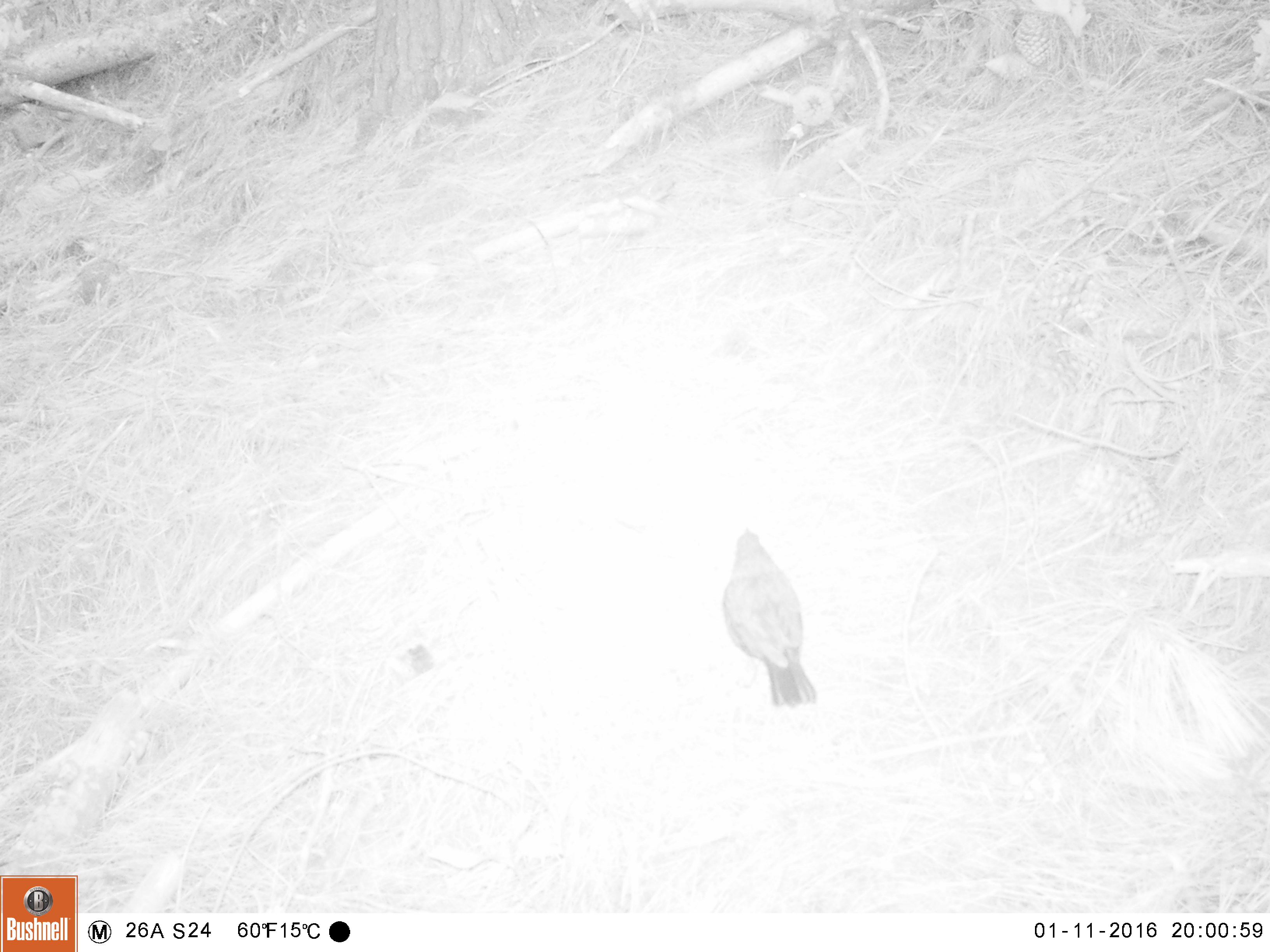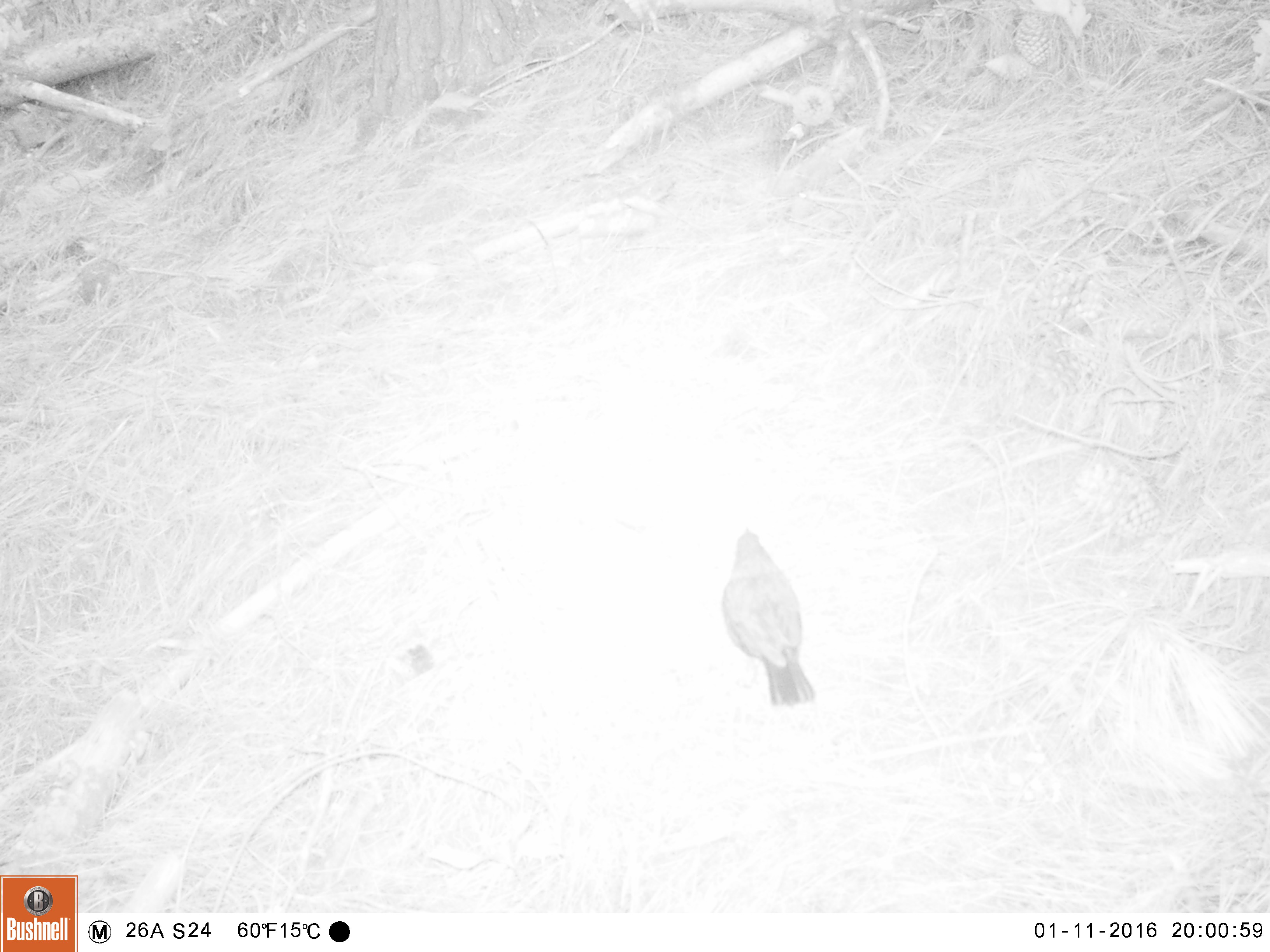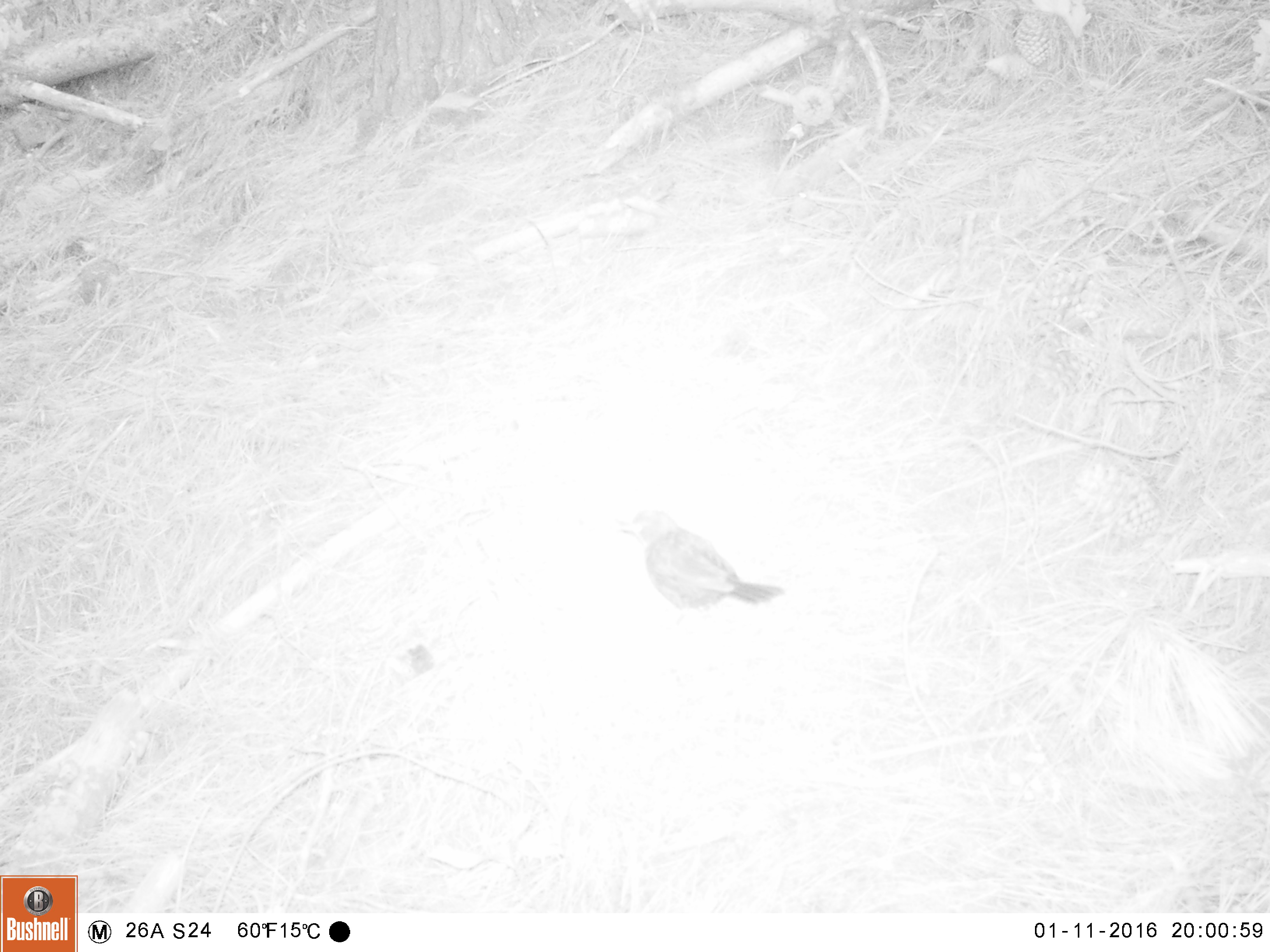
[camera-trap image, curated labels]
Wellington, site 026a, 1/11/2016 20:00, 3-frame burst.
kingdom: Animalia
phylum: Chordata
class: Aves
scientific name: Aves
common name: bird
Bird (Aves).